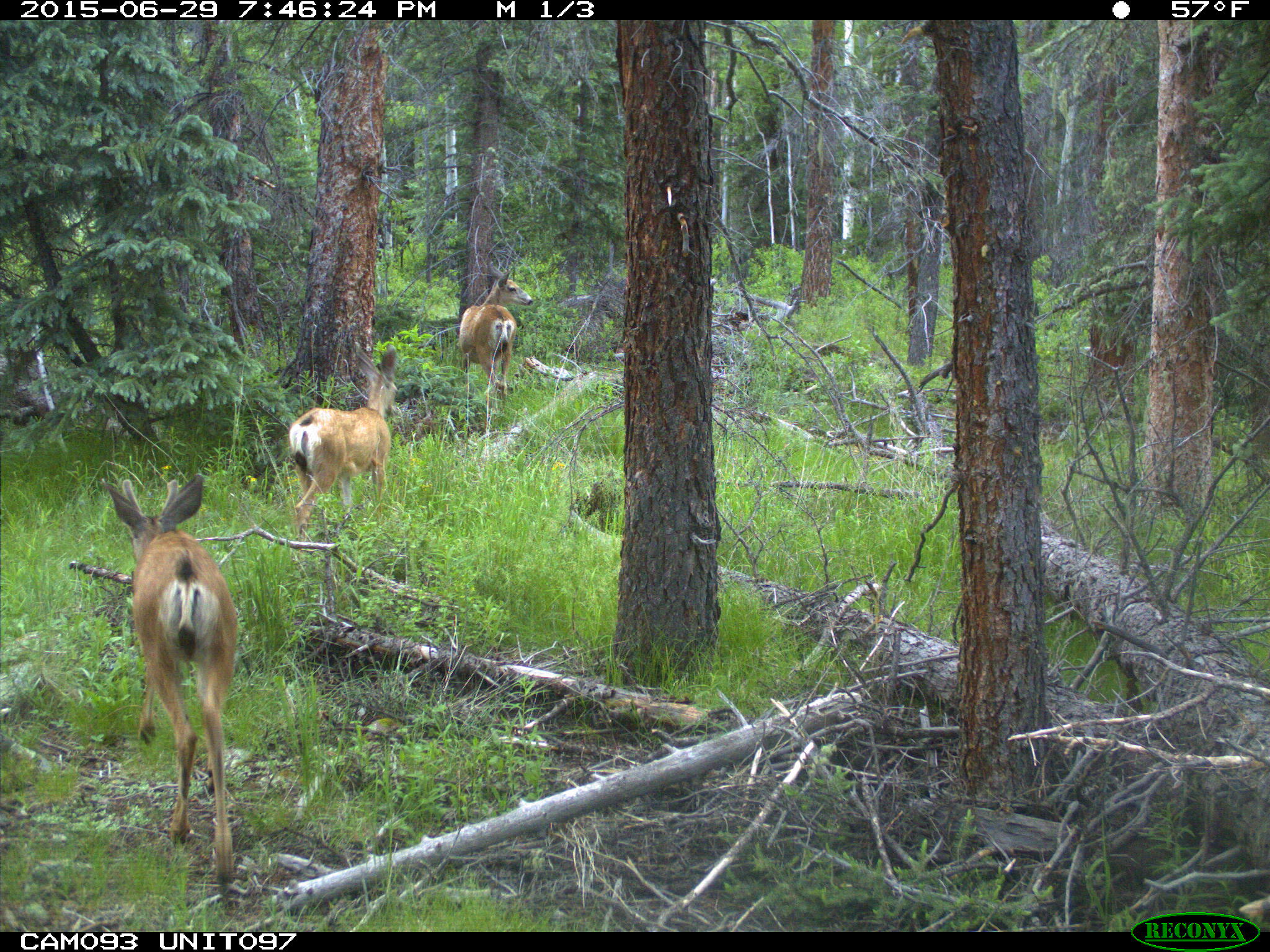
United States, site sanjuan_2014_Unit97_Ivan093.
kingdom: Animalia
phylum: Chordata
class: Mammalia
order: Artiodactyla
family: Cervidae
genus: Odocoileus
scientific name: Odocoileus hemionus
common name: mule deer